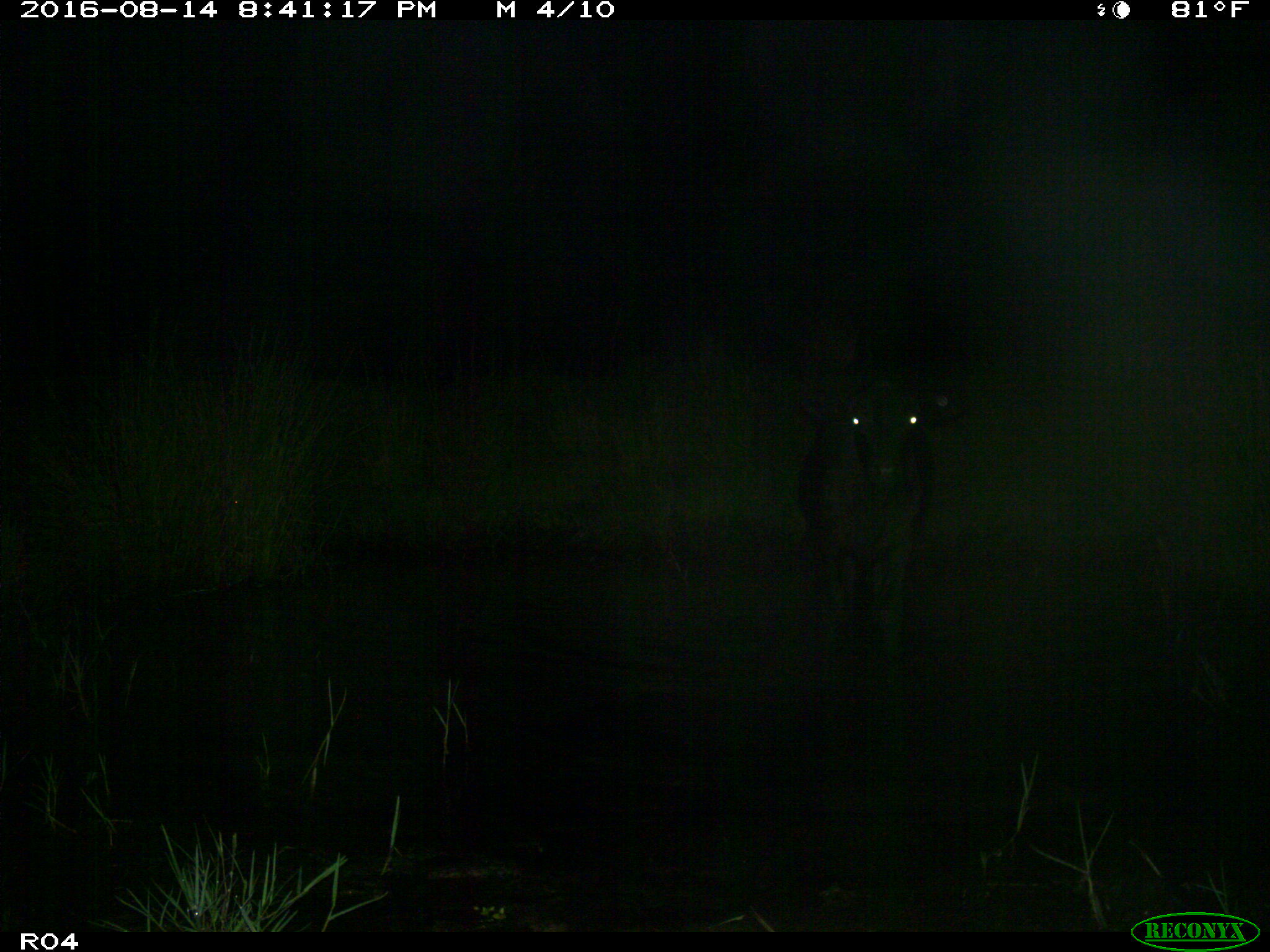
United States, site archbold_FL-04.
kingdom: Animalia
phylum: Chordata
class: Mammalia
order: Artiodactyla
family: Bovidae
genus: Bos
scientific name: Bos taurus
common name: domestic cow